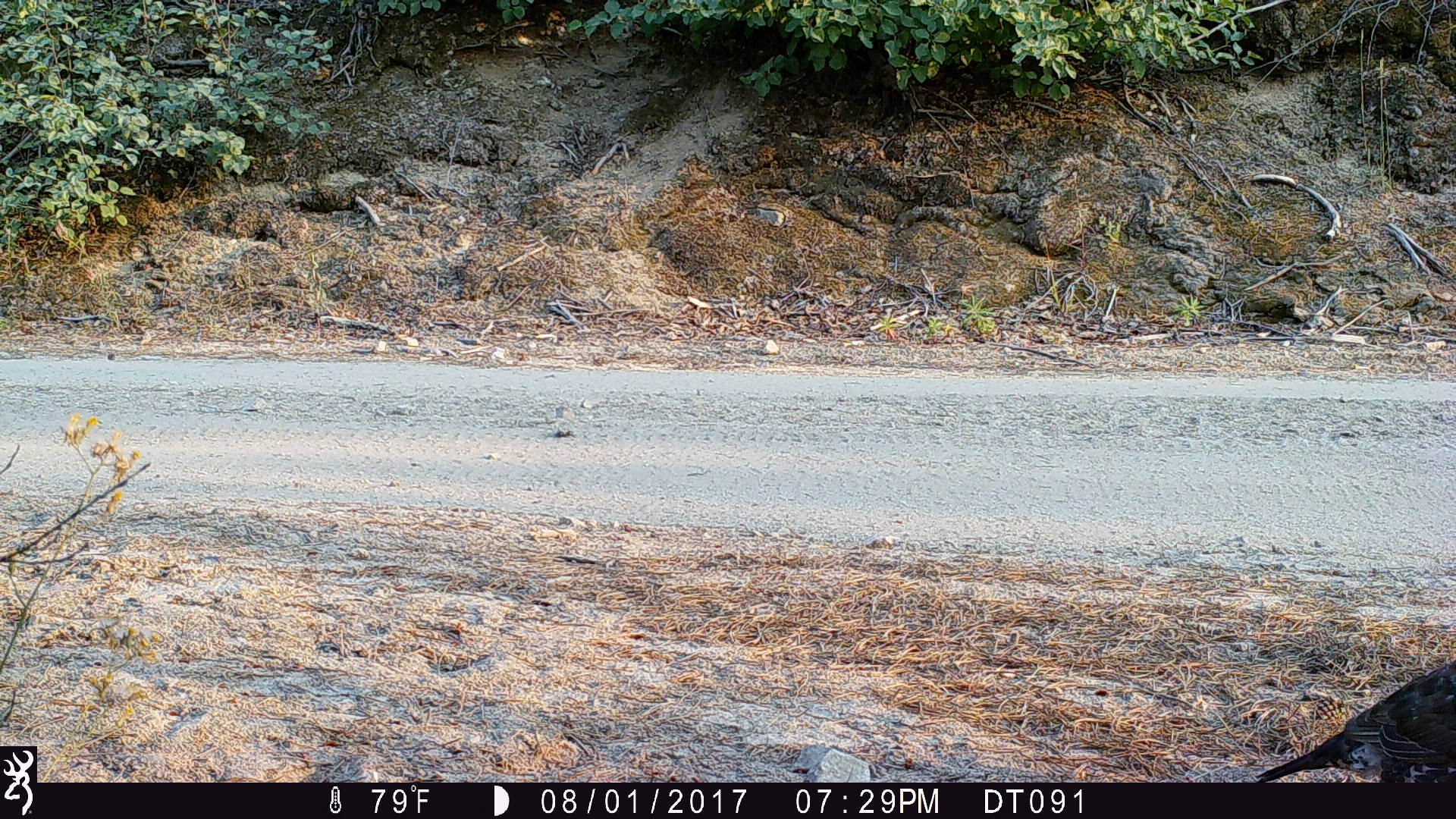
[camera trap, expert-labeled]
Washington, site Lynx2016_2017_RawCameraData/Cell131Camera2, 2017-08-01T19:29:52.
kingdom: Animalia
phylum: Chordata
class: Aves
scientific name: Aves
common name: birds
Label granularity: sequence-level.